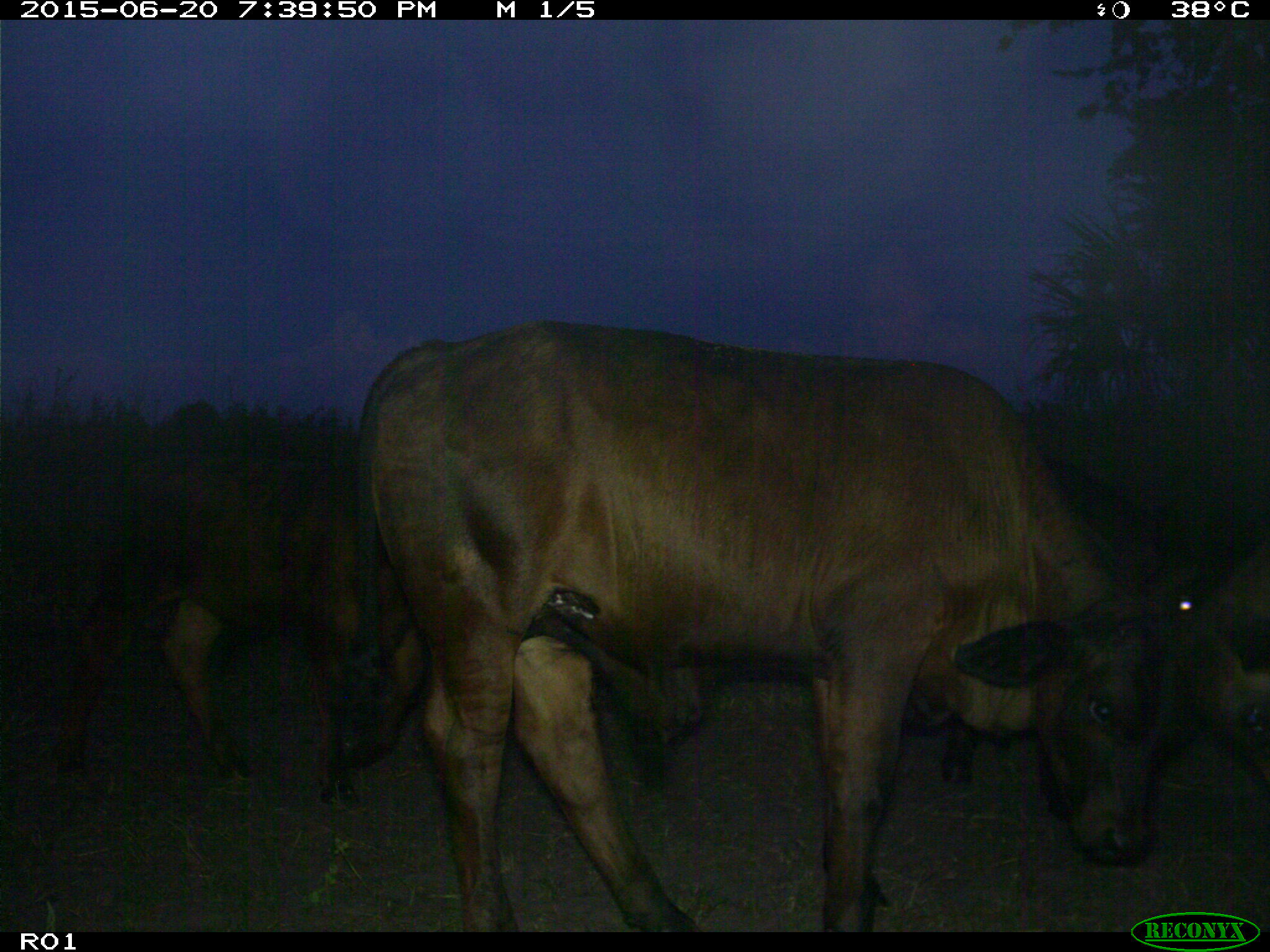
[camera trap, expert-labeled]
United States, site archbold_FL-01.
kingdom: Animalia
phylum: Chordata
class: Mammalia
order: Artiodactyla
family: Bovidae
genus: Bos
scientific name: Bos taurus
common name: domestic cow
Bos taurus (domestic cow).